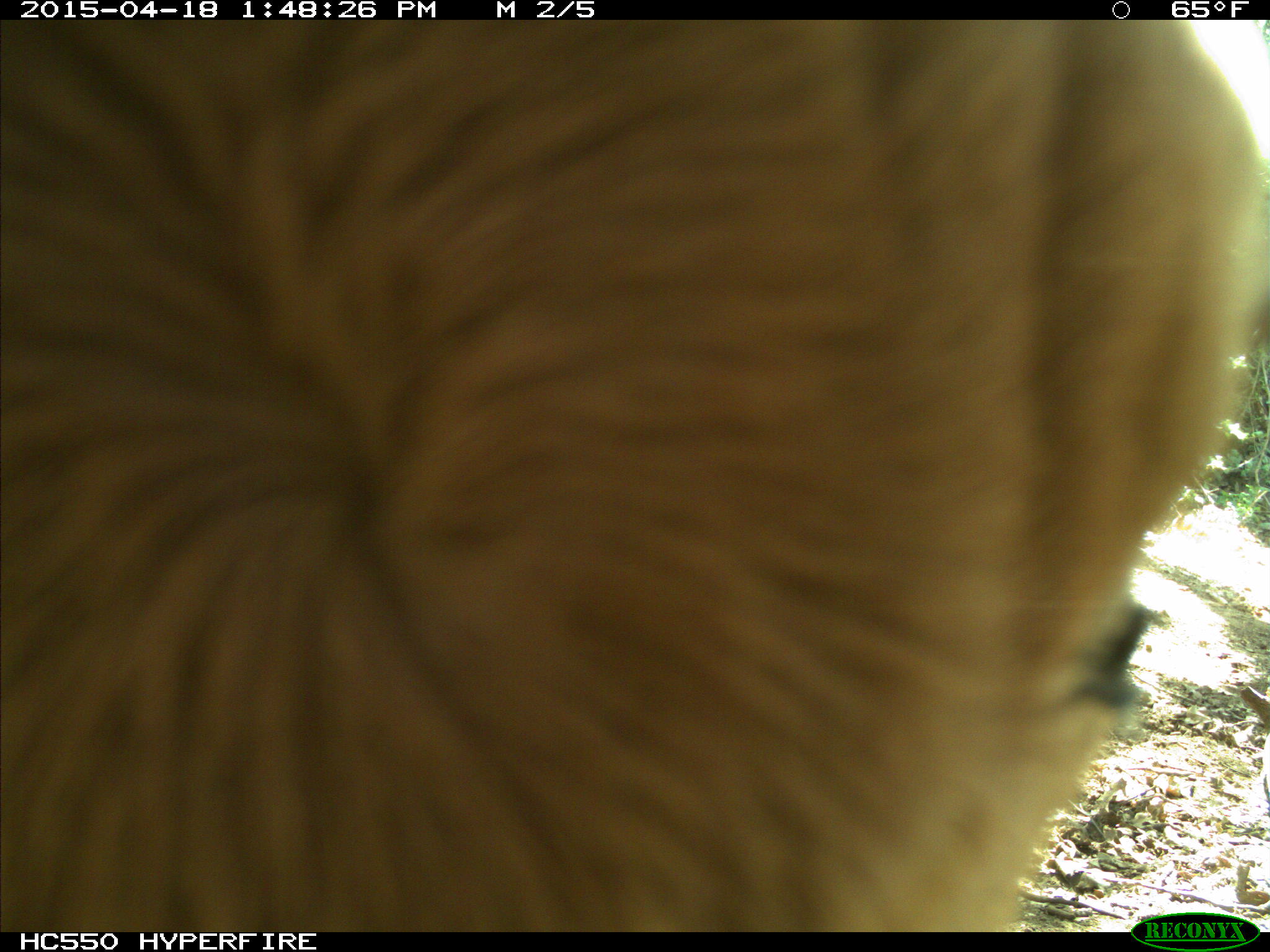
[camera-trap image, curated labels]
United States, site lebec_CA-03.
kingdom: Animalia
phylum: Chordata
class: Mammalia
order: Artiodactyla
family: Bovidae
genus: Bos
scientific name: Bos taurus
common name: domestic cow